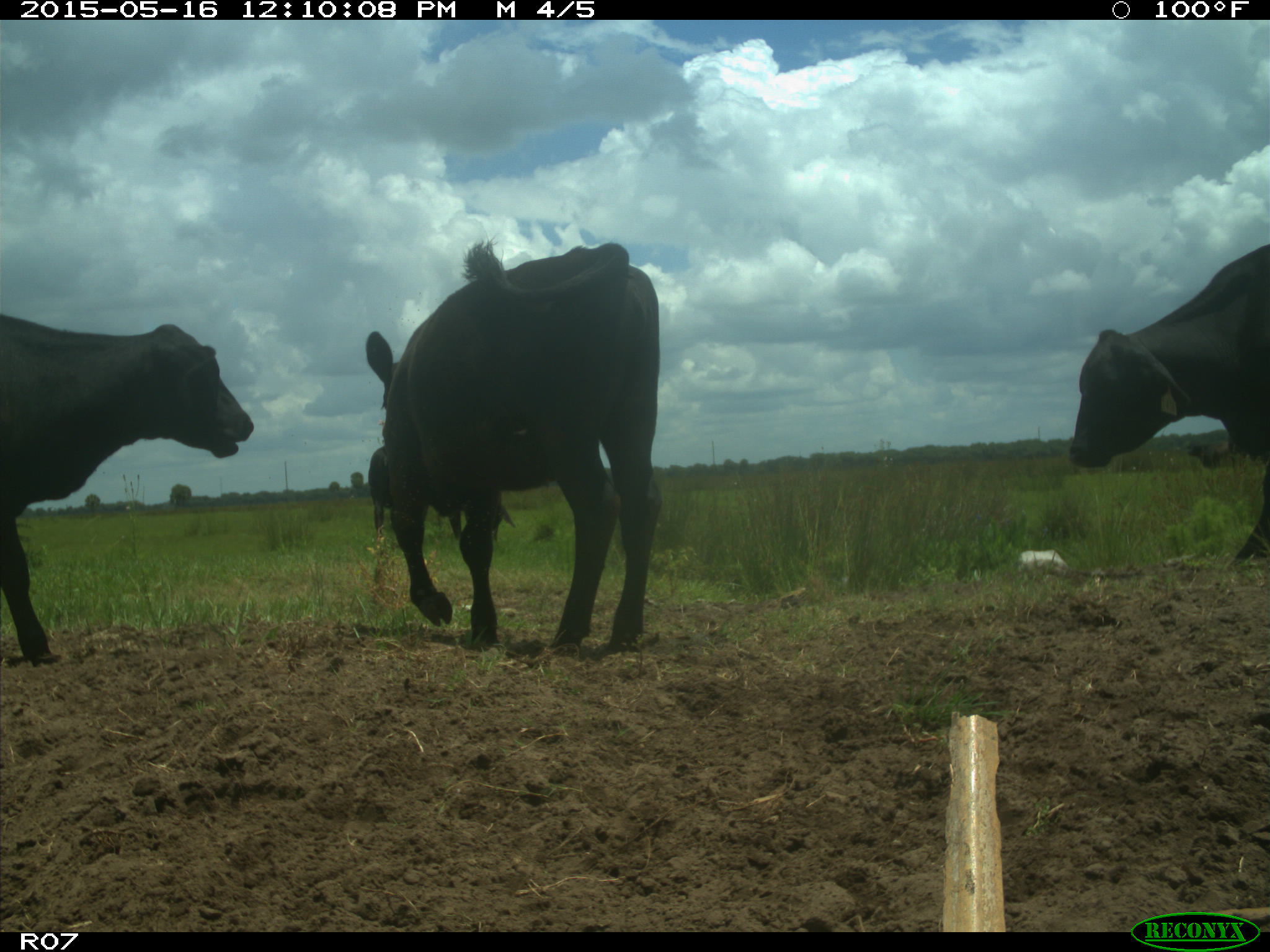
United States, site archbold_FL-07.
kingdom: Animalia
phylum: Chordata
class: Mammalia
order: Artiodactyla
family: Bovidae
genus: Bos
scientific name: Bos taurus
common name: domestic cow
Bos taurus (domestic cow).